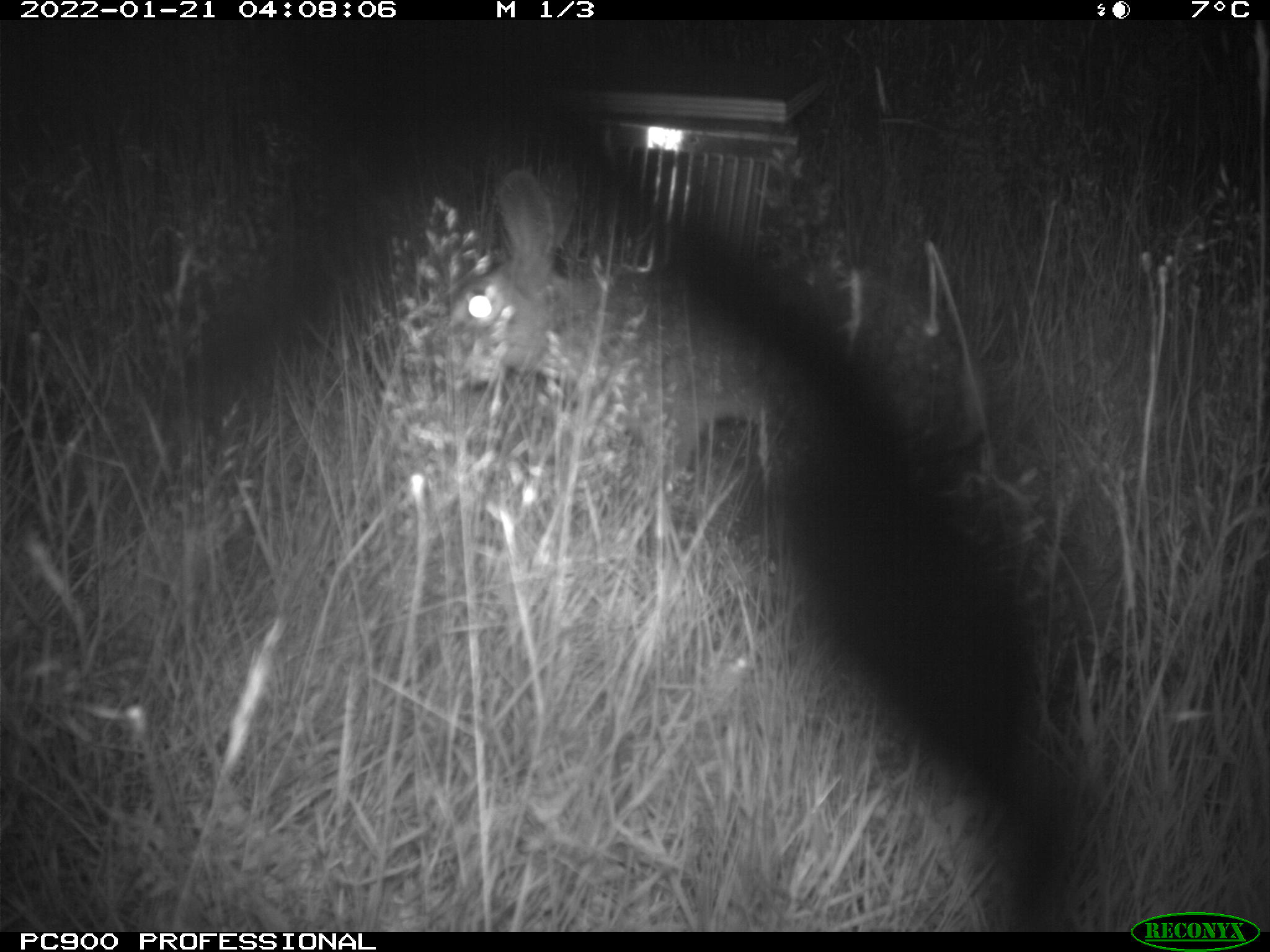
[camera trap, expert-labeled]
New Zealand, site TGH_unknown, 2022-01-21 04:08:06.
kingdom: Animalia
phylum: Chordata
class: Mammalia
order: Lagomorpha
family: Leporidae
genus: Oryctolagus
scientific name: Oryctolagus cuniculus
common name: european rabbit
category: rabbit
Rabbit (european rabbit) (Oryctolagus cuniculus).